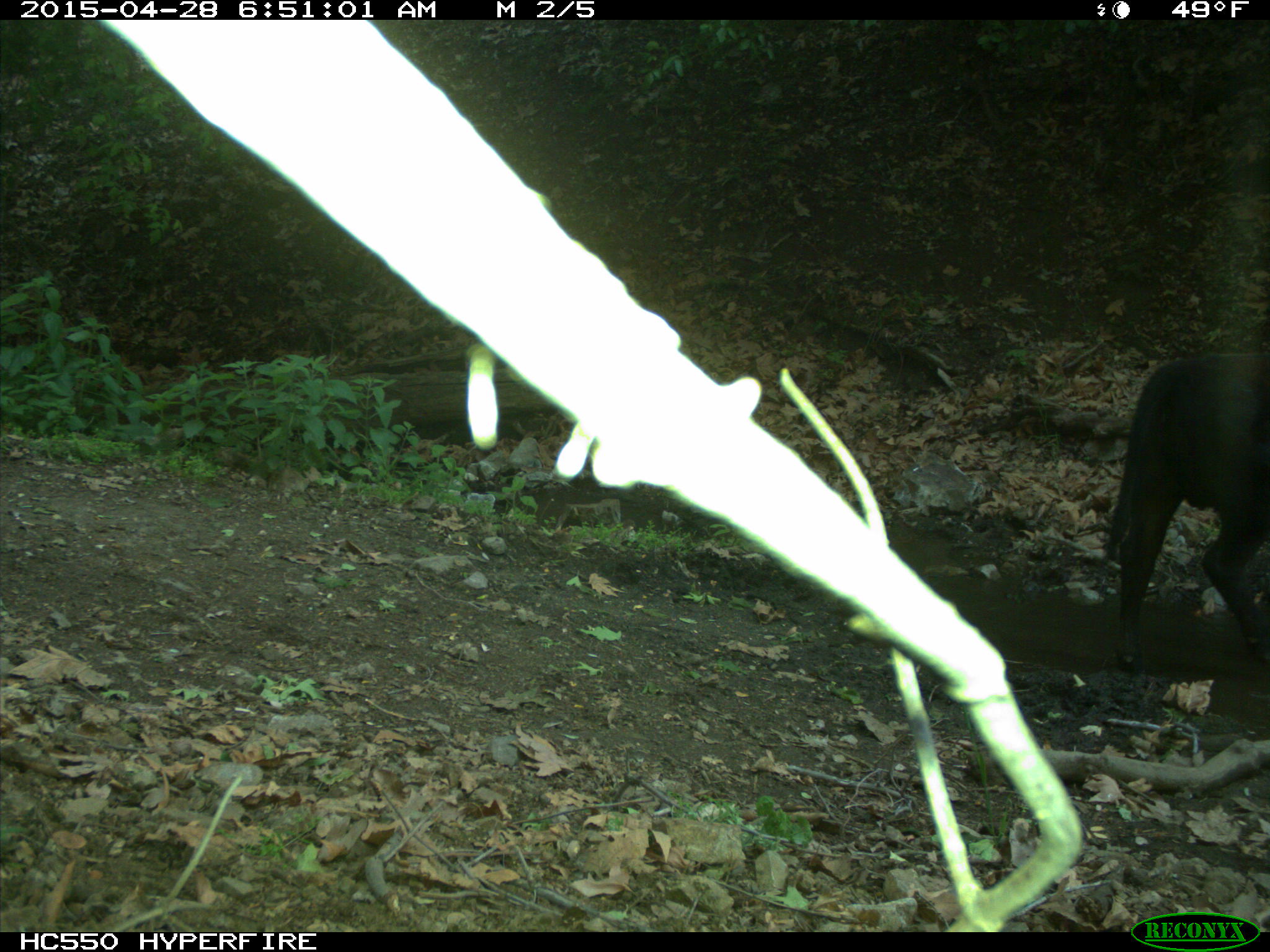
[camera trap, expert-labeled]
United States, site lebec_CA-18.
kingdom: Animalia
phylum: Chordata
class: Mammalia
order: Artiodactyla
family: Bovidae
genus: Bos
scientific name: Bos taurus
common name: domestic cow